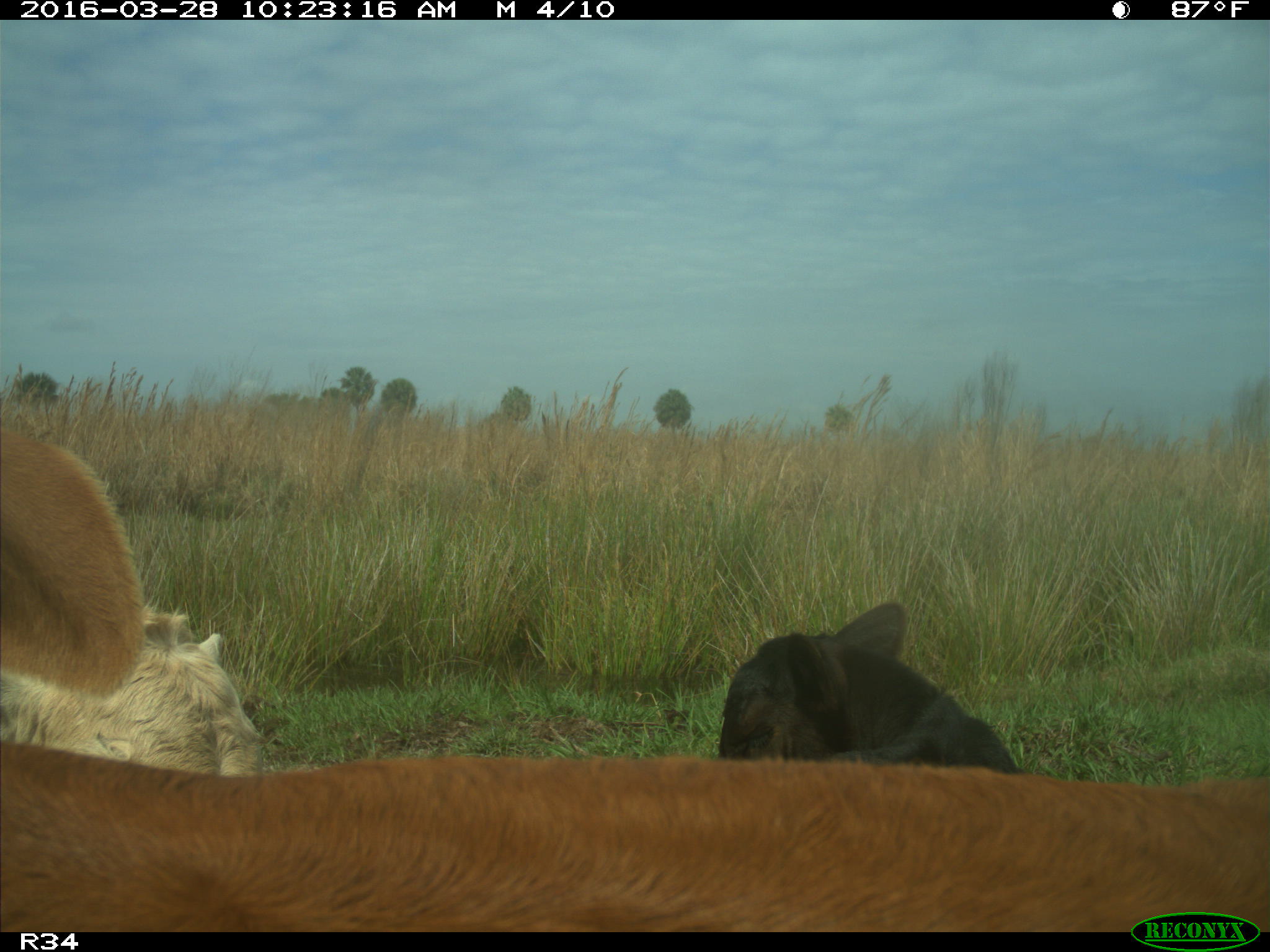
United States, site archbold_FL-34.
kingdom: Animalia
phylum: Chordata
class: Mammalia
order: Artiodactyla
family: Bovidae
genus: Bos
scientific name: Bos taurus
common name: domestic cow